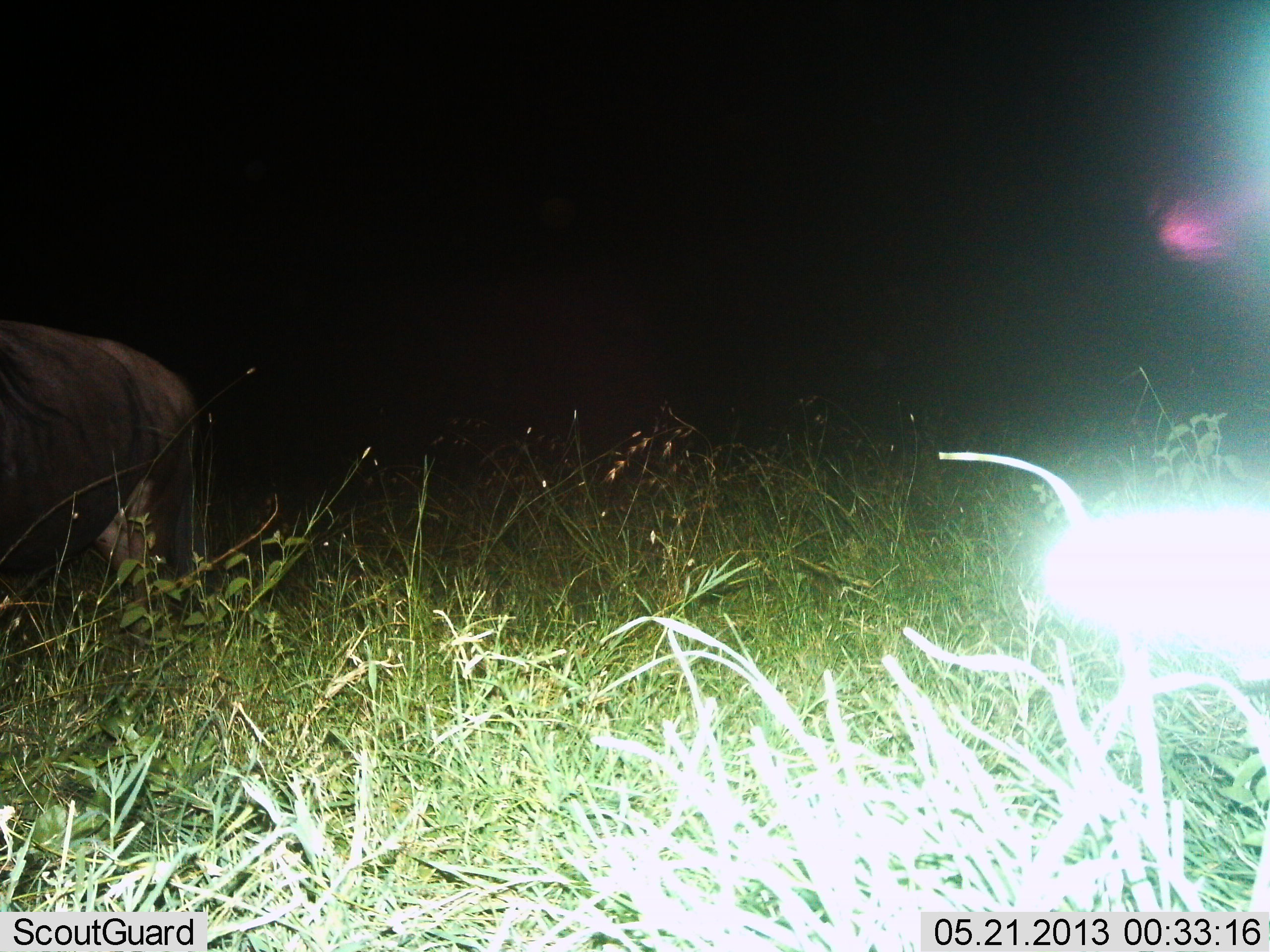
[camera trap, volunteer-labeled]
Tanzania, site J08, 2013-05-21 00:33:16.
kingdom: Animalia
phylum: Chordata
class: Mammalia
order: Artiodactyla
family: Bovidae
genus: Connochaetes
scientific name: Connochaetes taurinus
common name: blue wildebeest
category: wildebeest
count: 1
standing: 84%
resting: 0%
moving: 16%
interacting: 0%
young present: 0%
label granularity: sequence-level